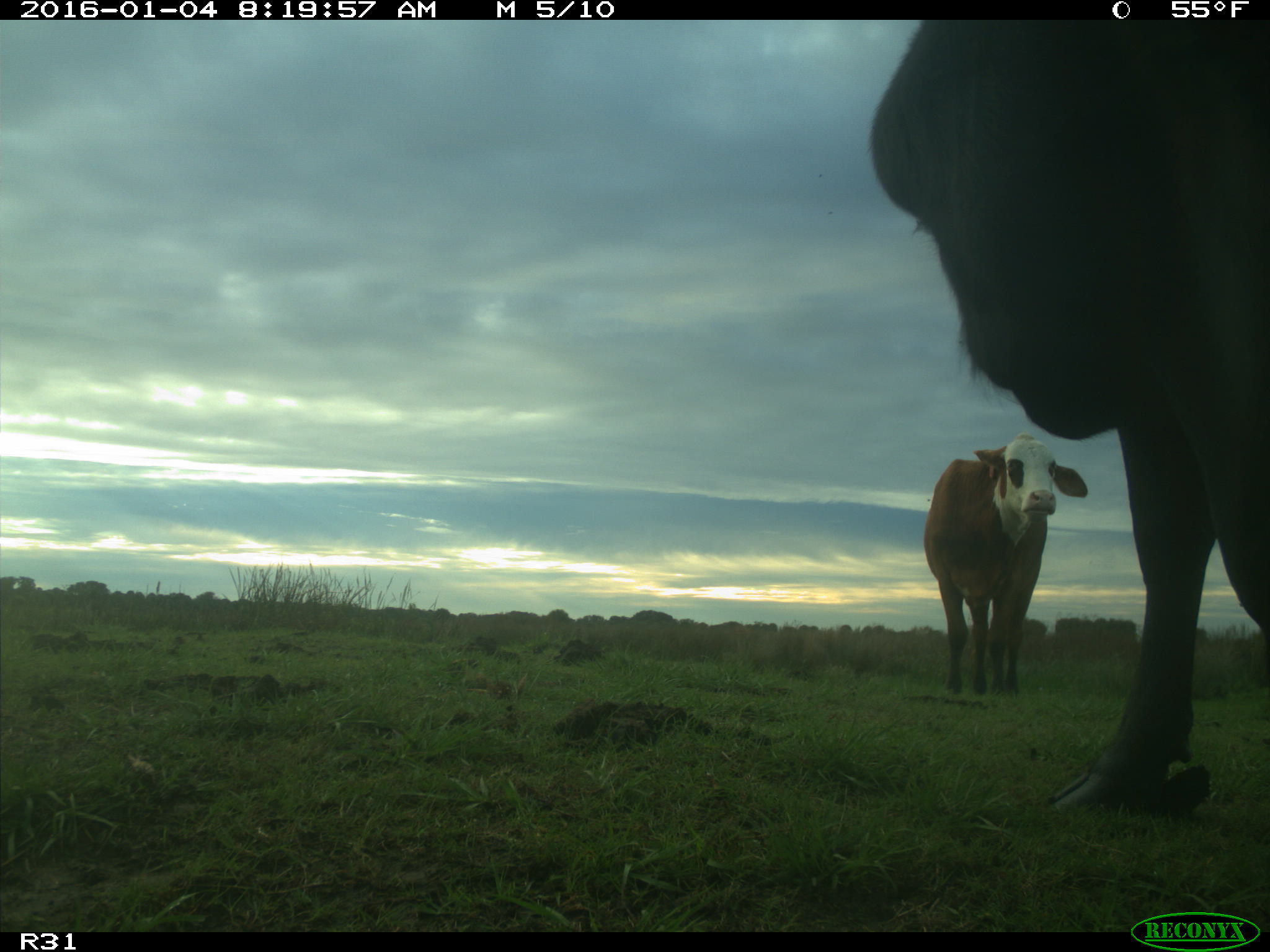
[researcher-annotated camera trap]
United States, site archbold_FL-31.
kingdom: Animalia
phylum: Chordata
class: Mammalia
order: Artiodactyla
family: Bovidae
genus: Bos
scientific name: Bos taurus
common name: domestic cow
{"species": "Bos taurus (domestic cow)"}